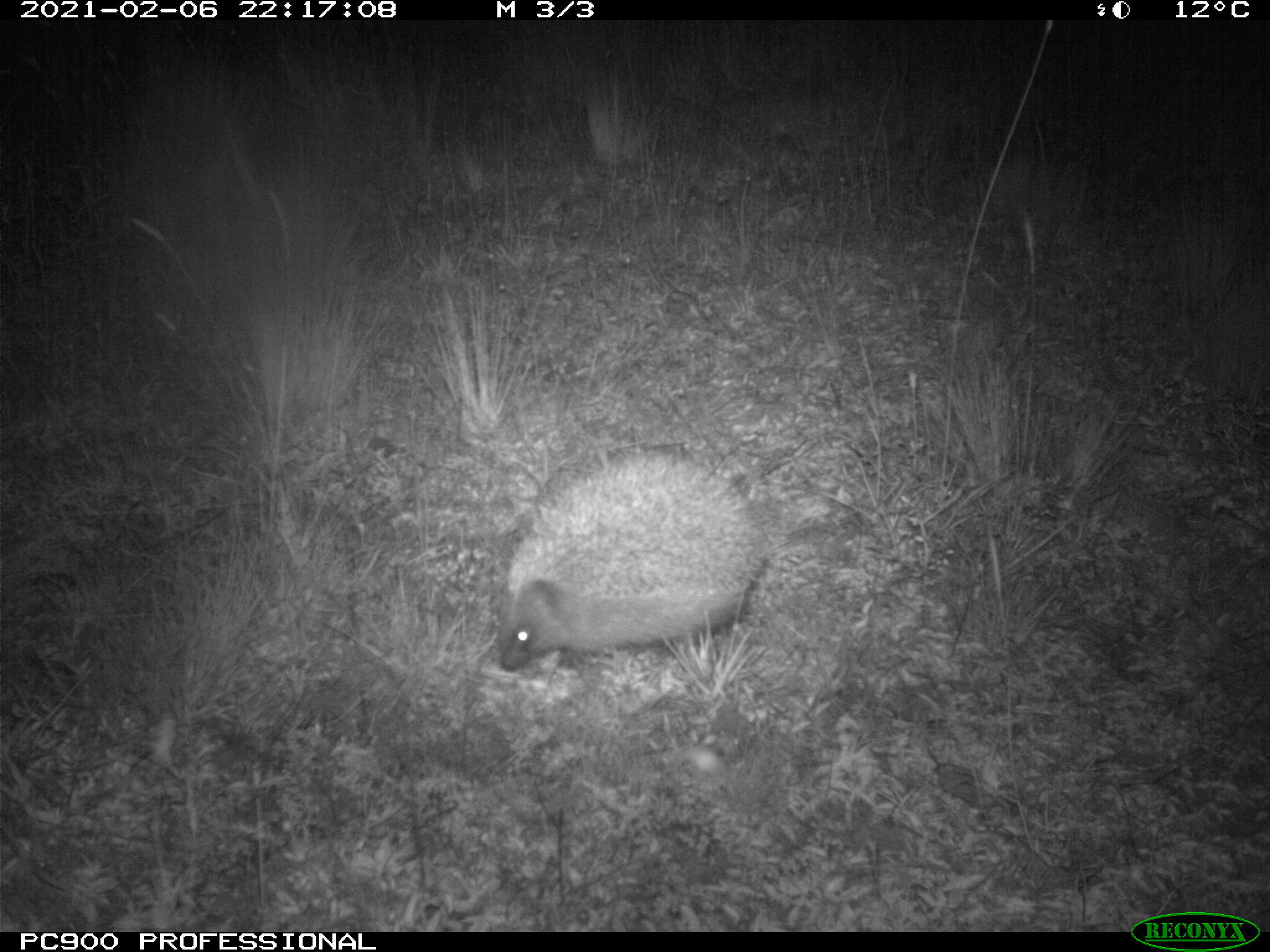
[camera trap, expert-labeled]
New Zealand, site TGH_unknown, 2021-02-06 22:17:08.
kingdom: Animalia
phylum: Chordata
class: Mammalia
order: Eulipotyphla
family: Erinaceidae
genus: Erinaceus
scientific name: Erinaceus europaeus europaeus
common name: european hedgehog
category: hedgehog